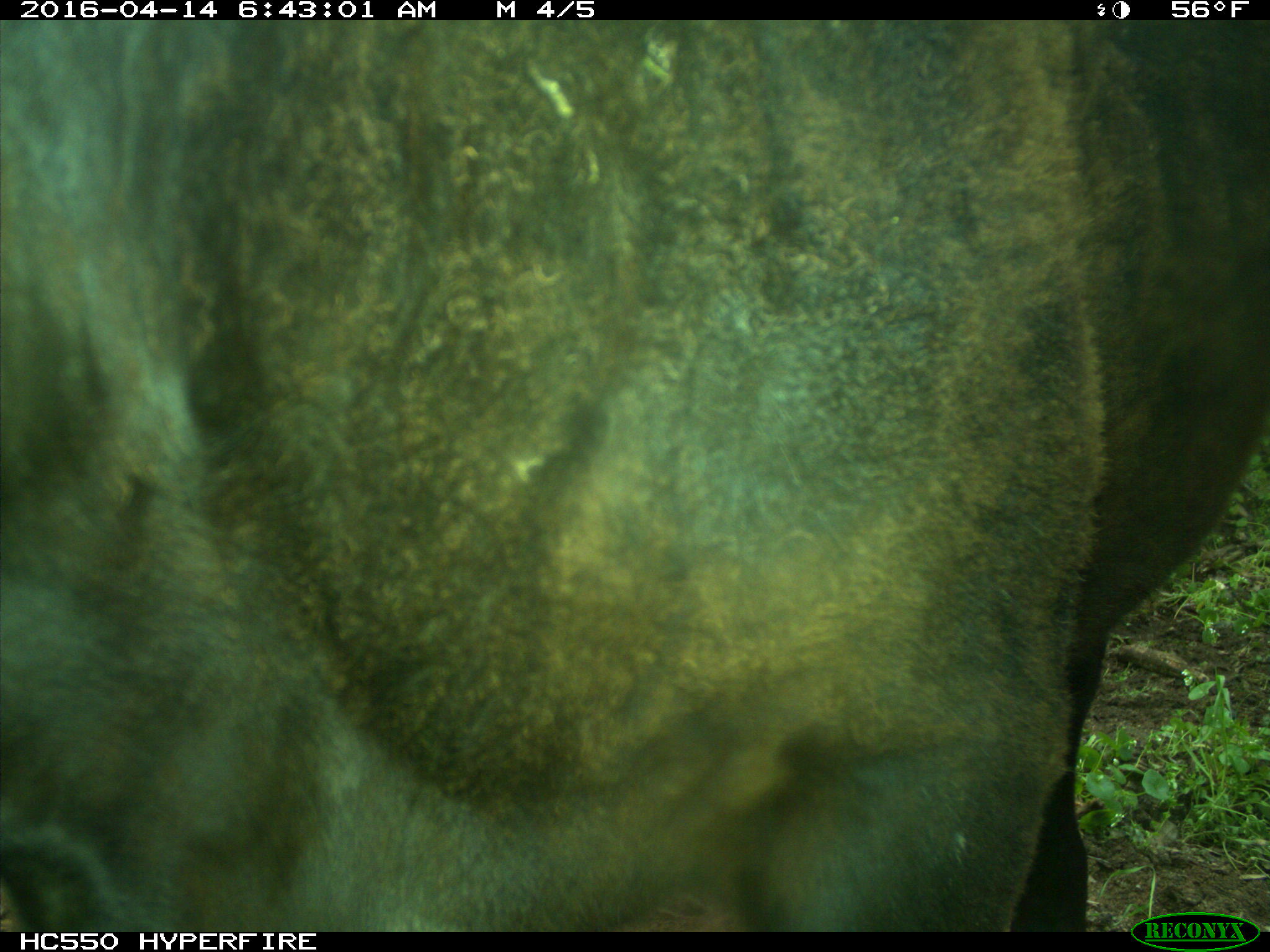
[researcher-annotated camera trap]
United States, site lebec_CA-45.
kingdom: Animalia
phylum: Chordata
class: Mammalia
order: Artiodactyla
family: Bovidae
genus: Bos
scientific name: Bos taurus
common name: domestic cow